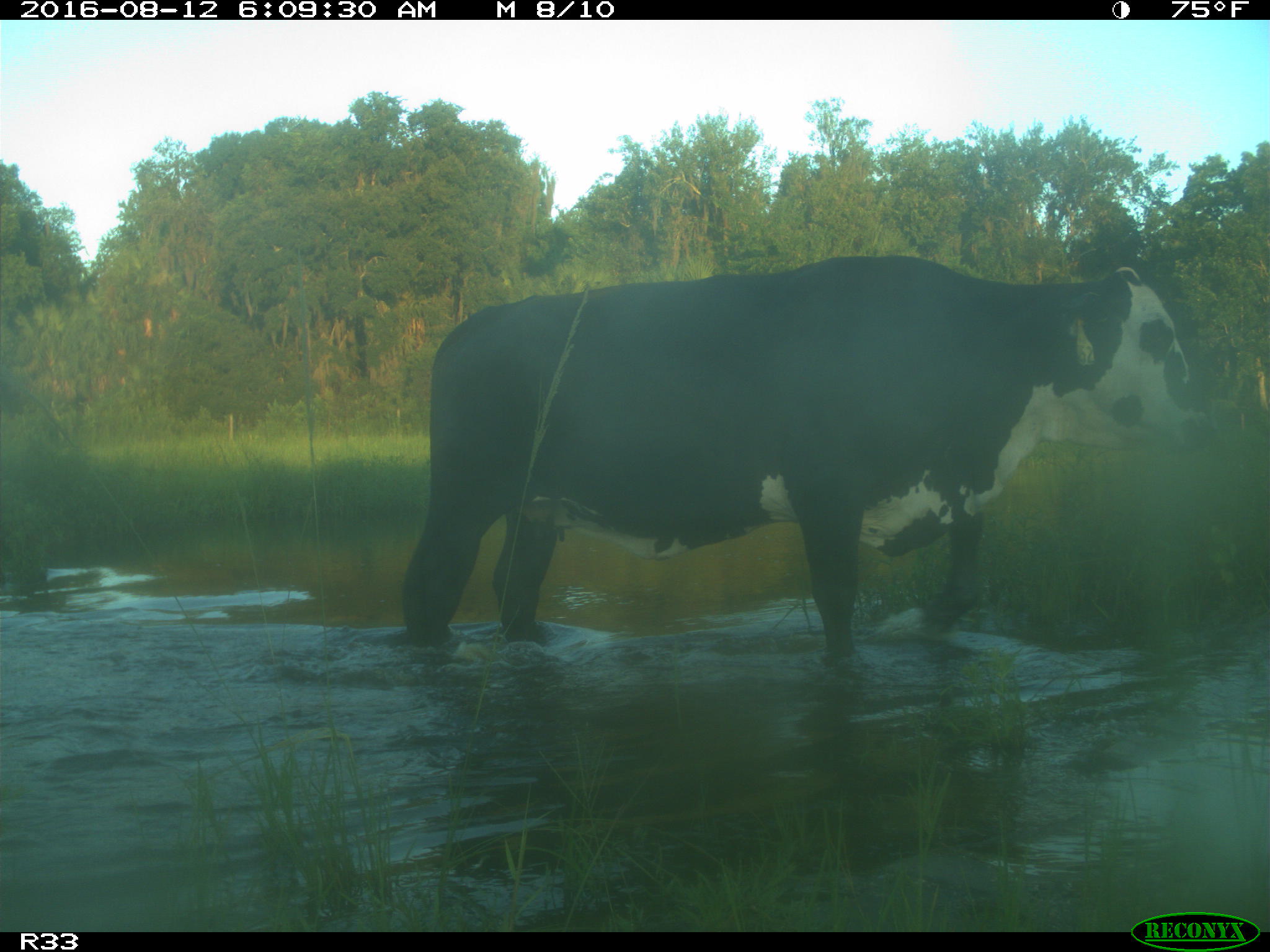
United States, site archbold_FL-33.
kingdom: Animalia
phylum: Chordata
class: Mammalia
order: Artiodactyla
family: Bovidae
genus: Bos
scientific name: Bos taurus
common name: domestic cow